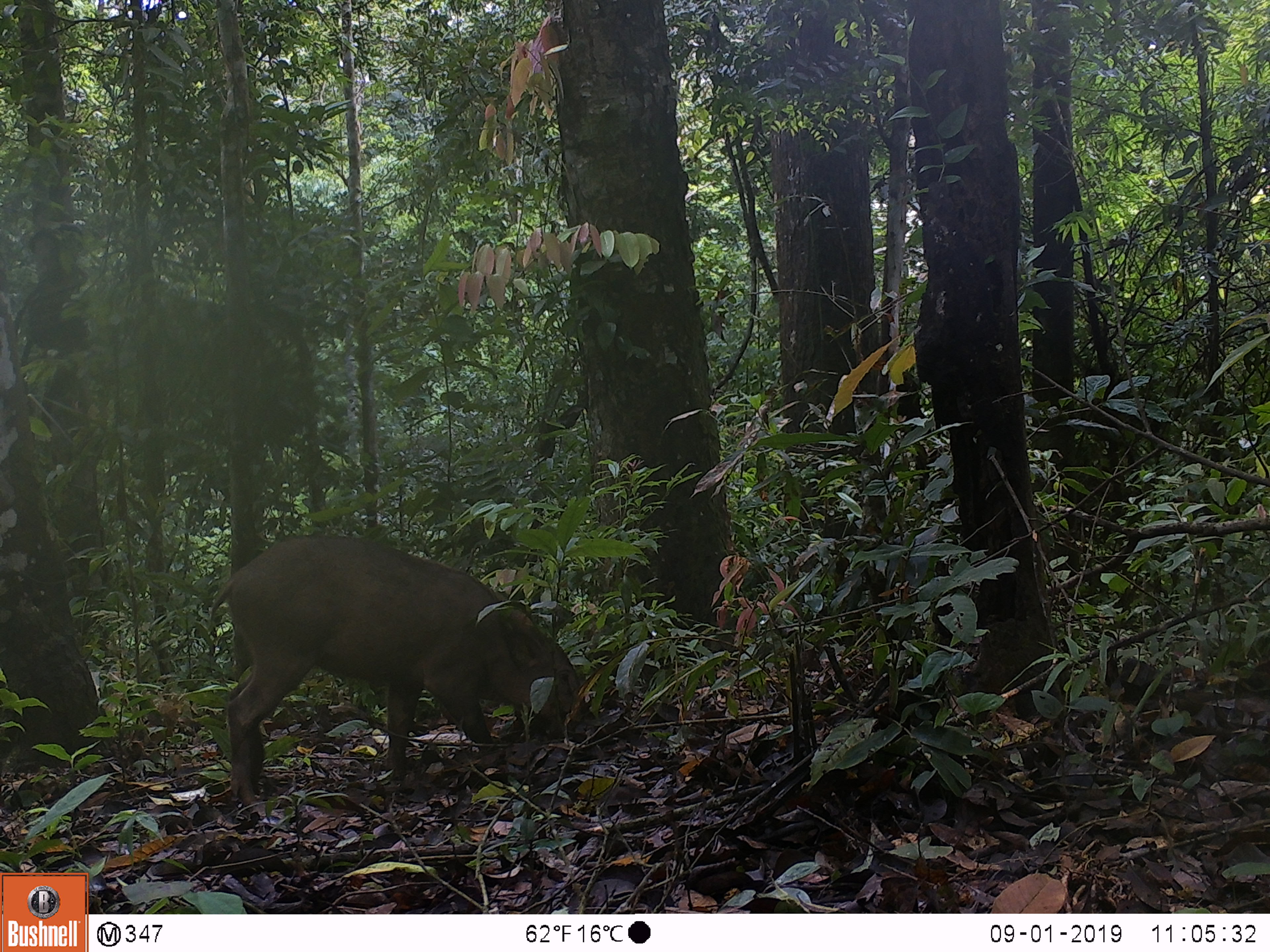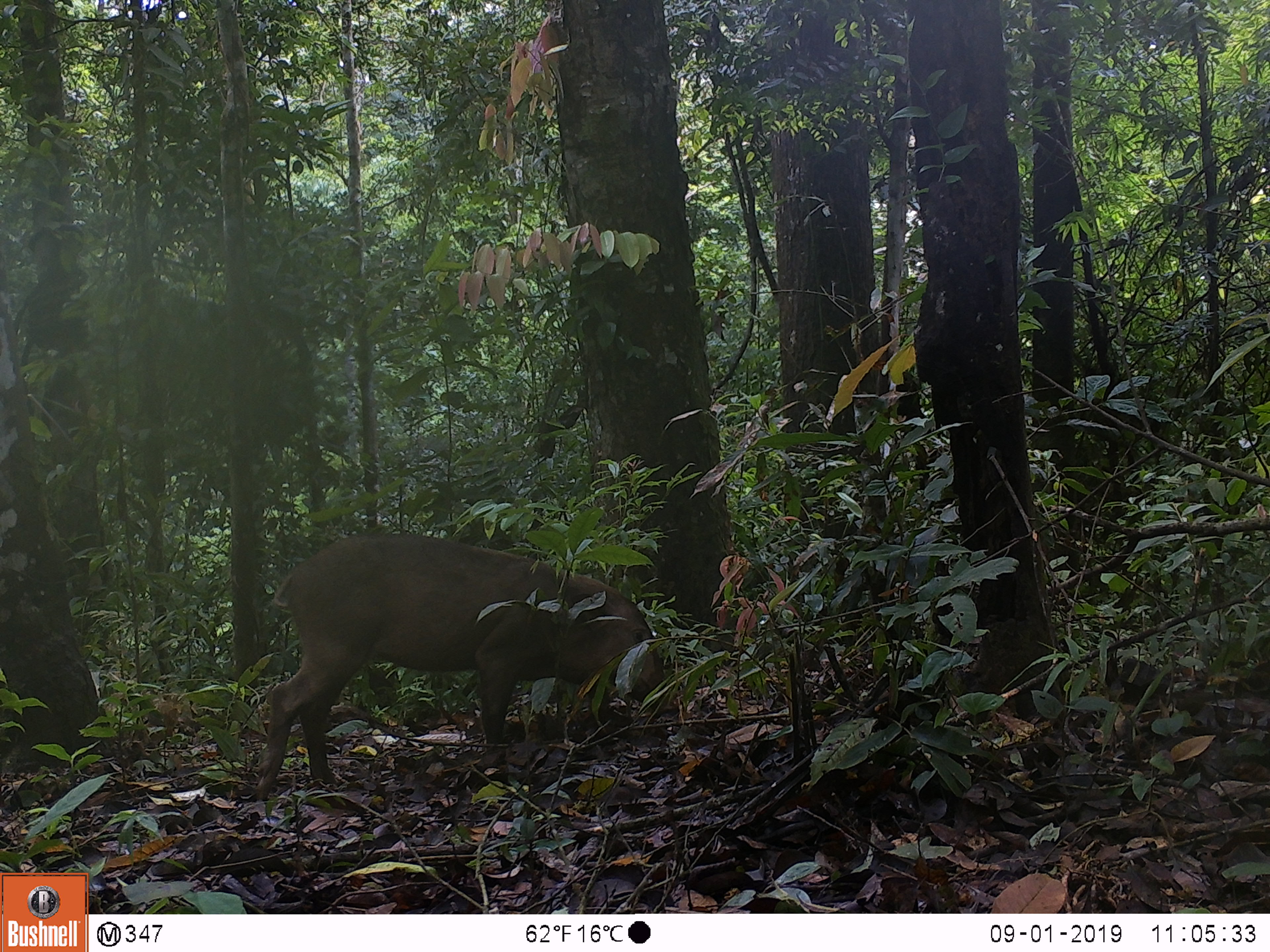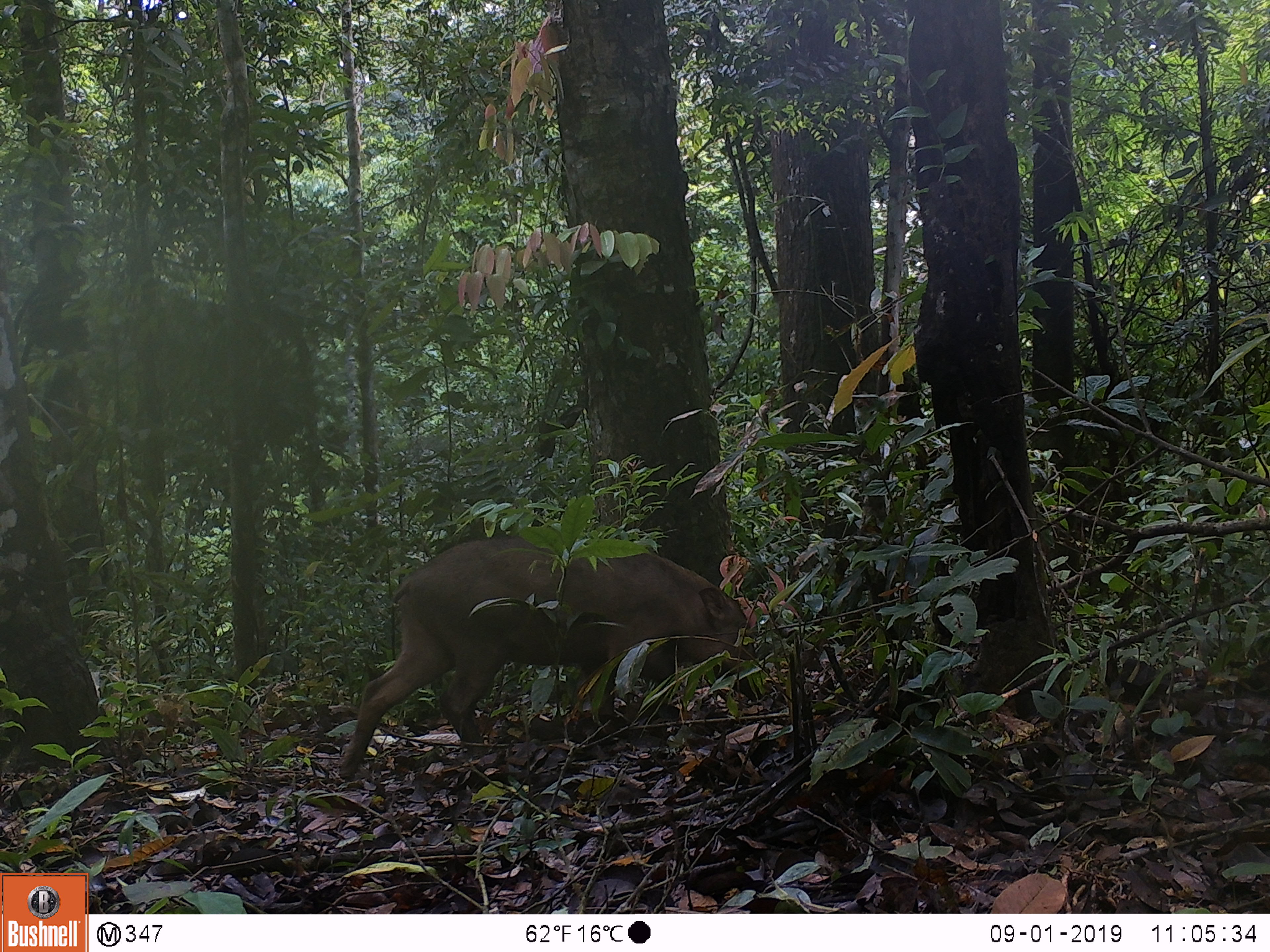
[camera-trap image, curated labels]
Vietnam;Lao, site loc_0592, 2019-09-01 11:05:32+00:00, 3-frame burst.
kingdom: Animalia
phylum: Chordata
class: Mammalia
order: Artiodactyla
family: Suidae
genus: Sus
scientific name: Sus scrofa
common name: eurasian wild pig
Eurasian wild pig (Sus scrofa). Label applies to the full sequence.